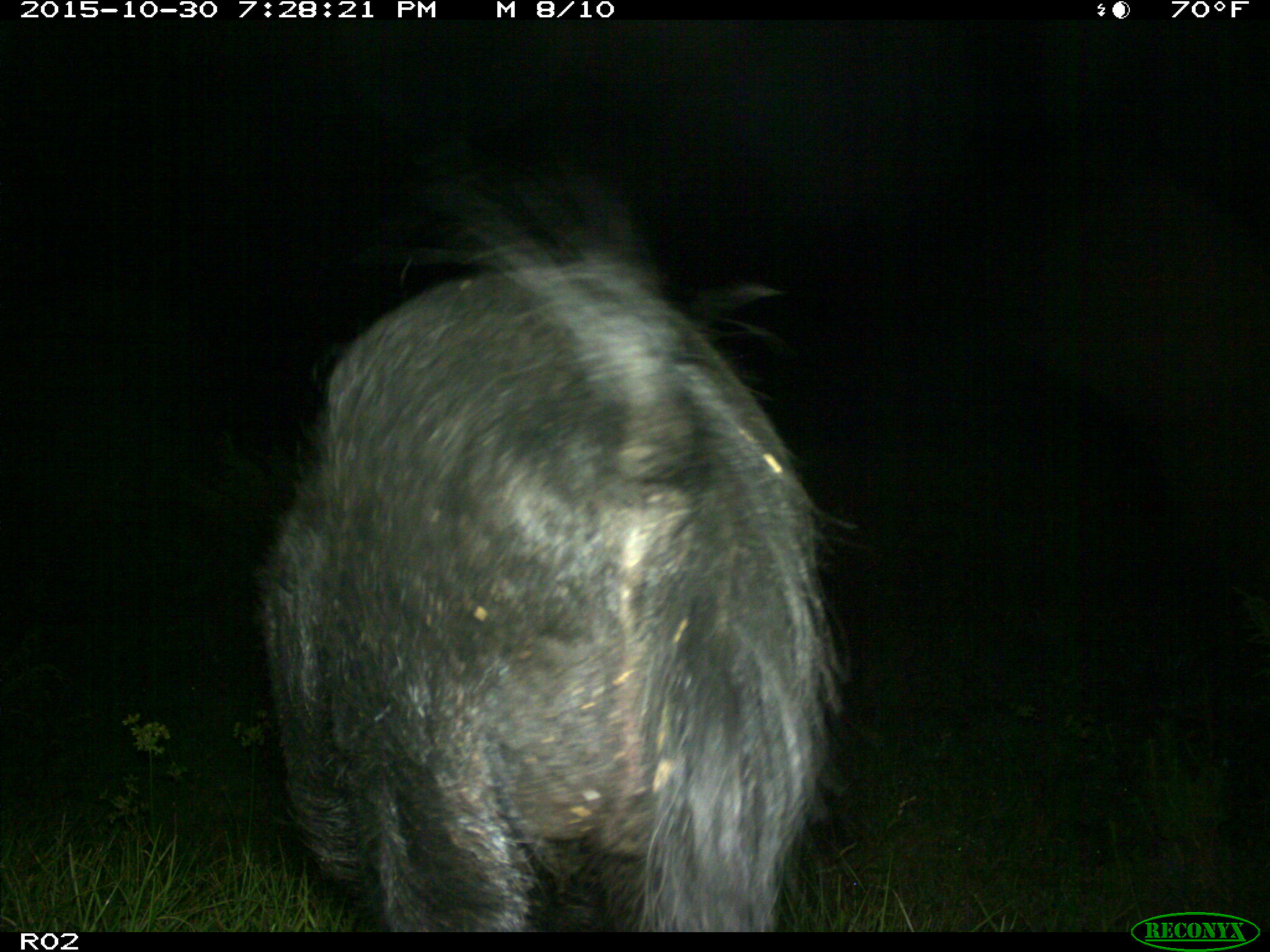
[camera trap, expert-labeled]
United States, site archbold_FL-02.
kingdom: Animalia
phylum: Chordata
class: Mammalia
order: Artiodactyla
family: Suidae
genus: Sus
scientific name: Sus scrofa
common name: wild boar